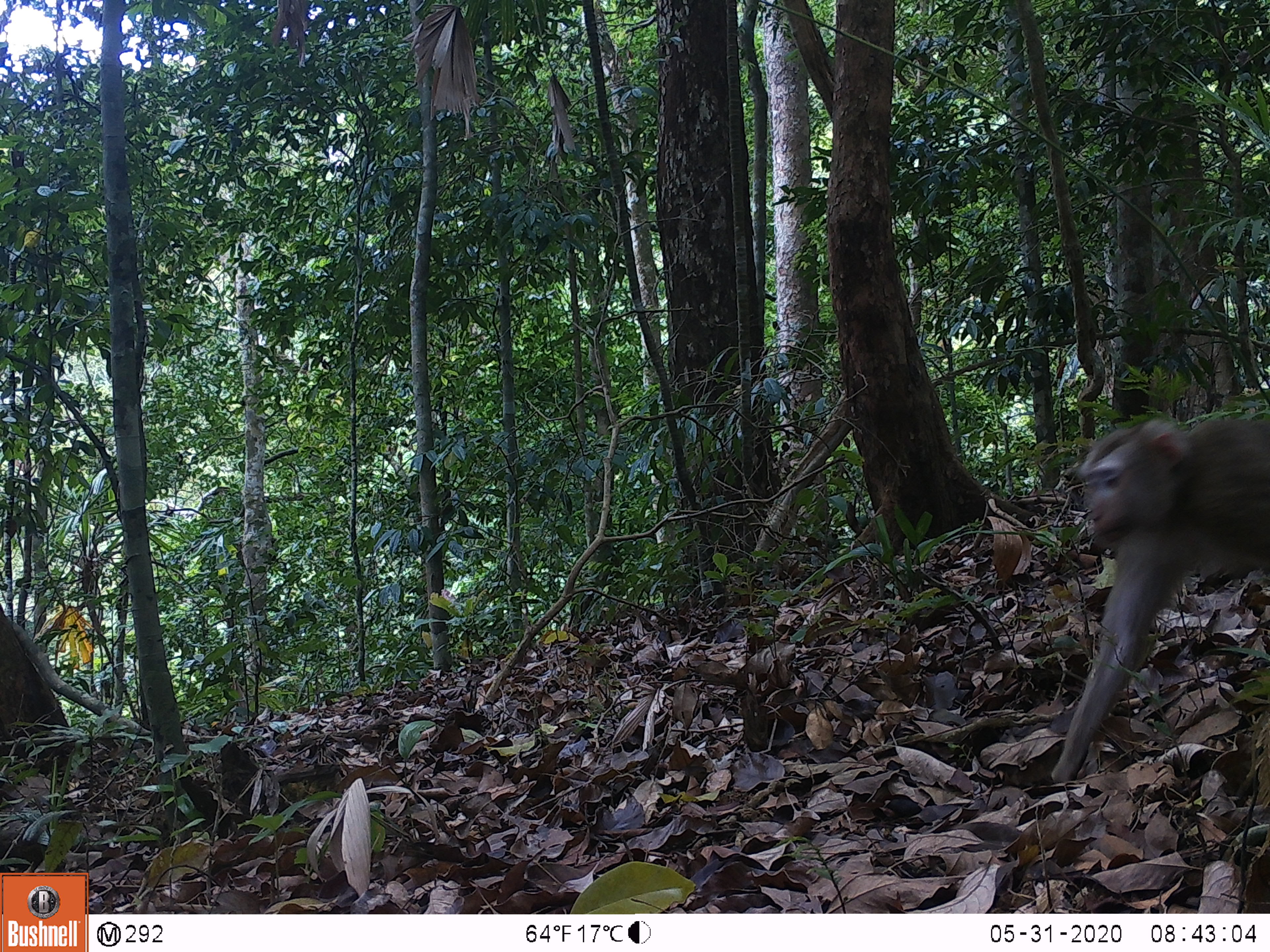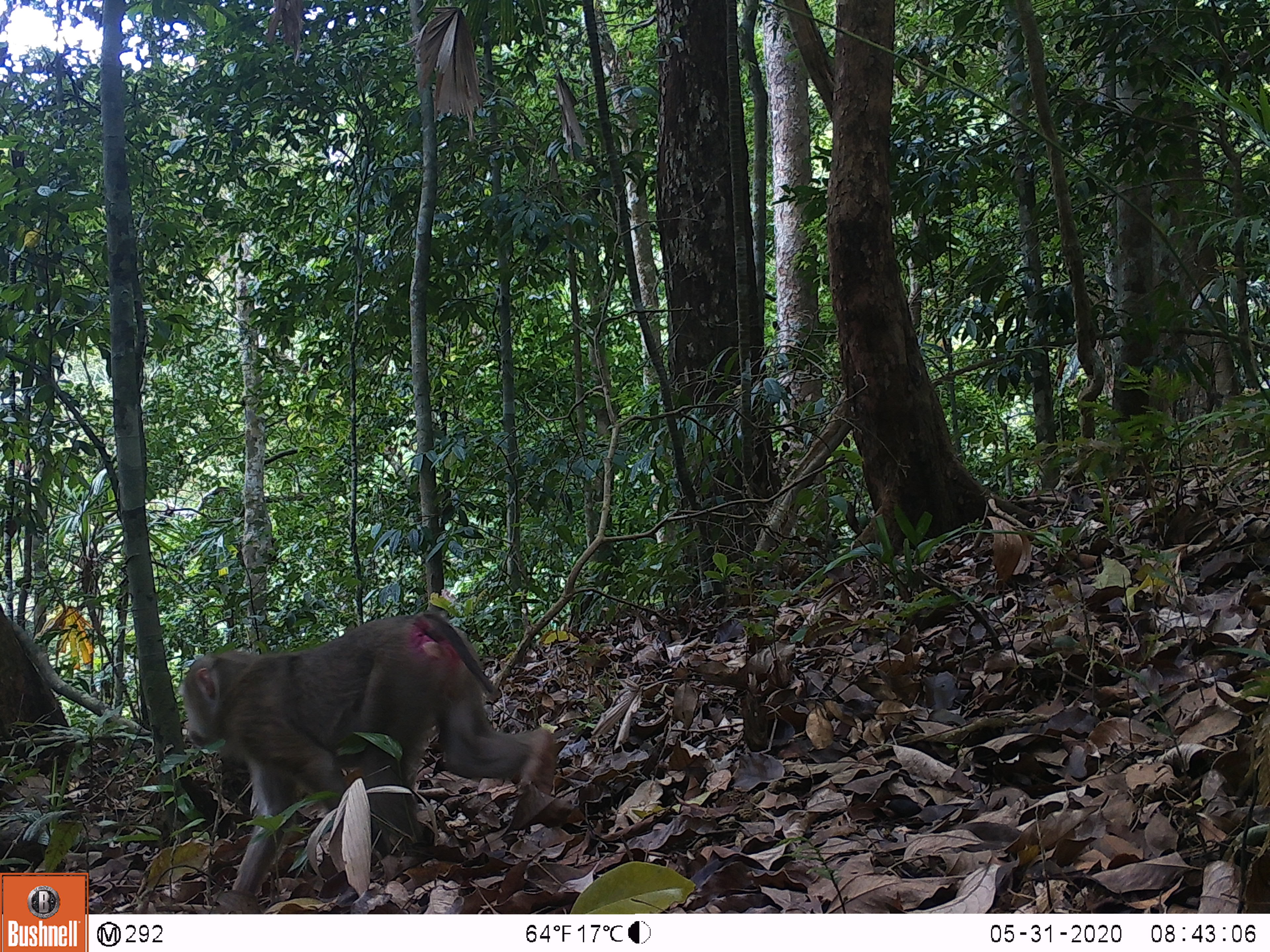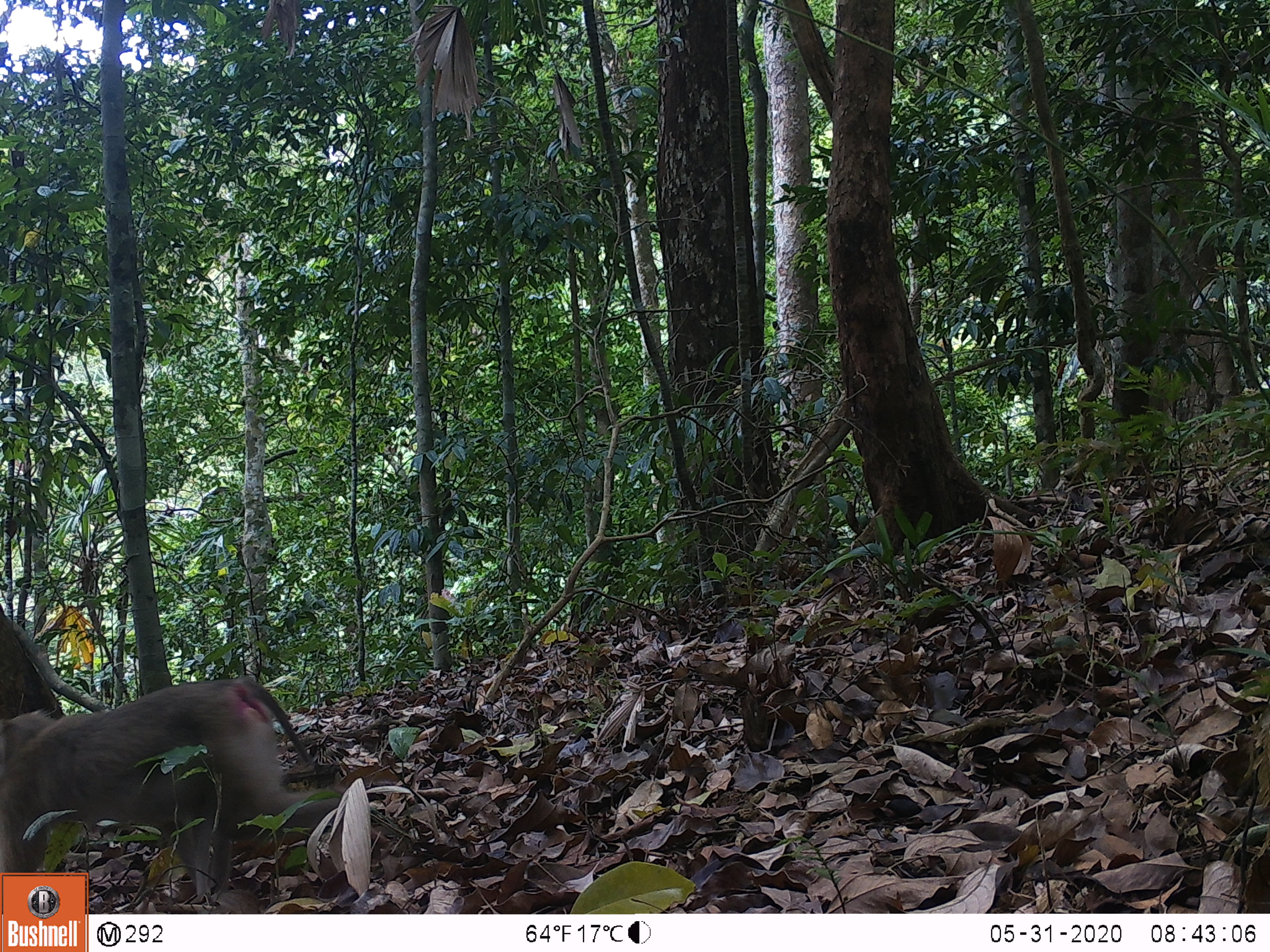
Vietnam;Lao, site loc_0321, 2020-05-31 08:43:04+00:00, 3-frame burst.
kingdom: Animalia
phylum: Chordata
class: Mammalia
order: Primates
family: Cercopithecidae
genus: Macaca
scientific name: Macaca nemestrina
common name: pig-tailed macaque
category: pig tailed macaque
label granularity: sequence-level